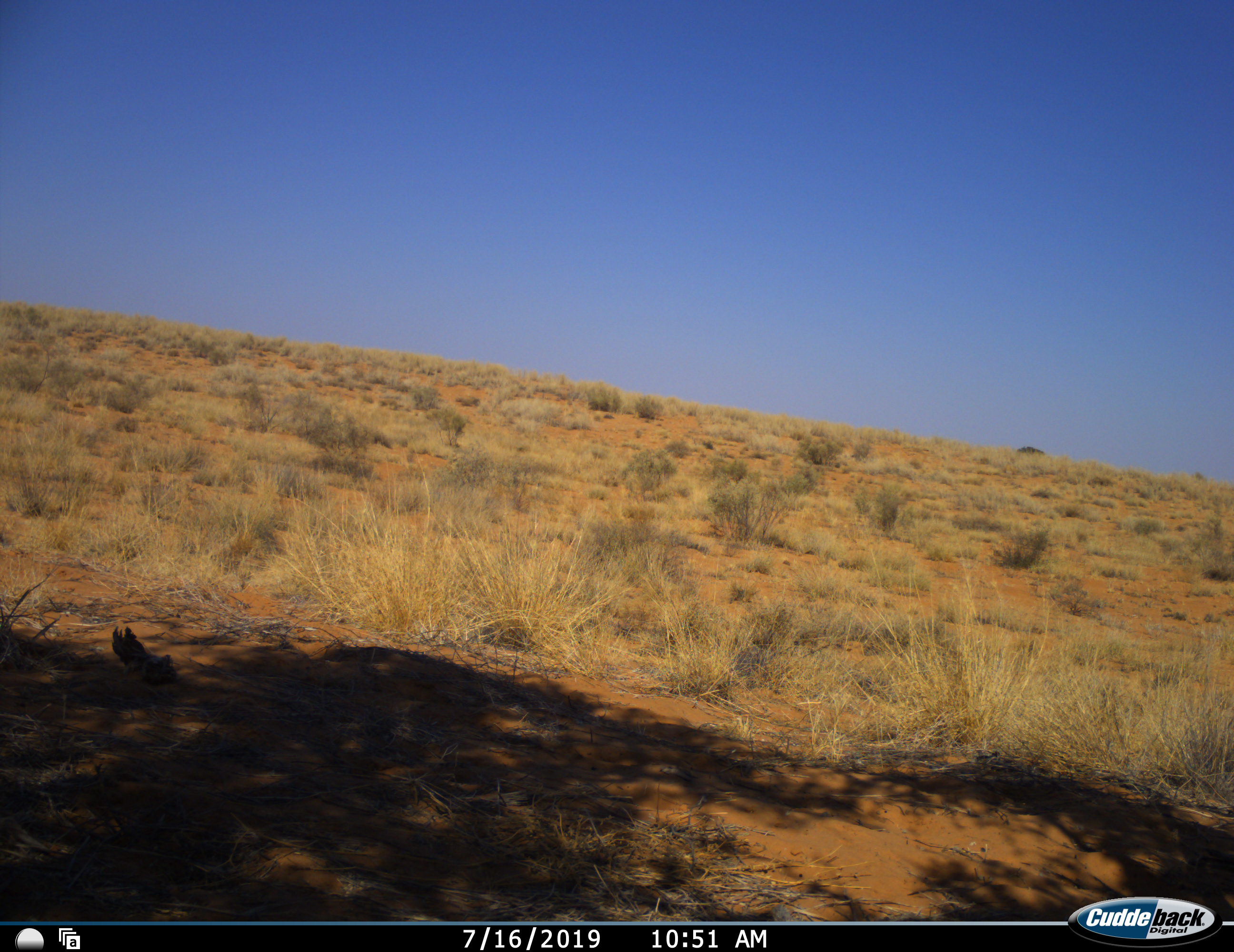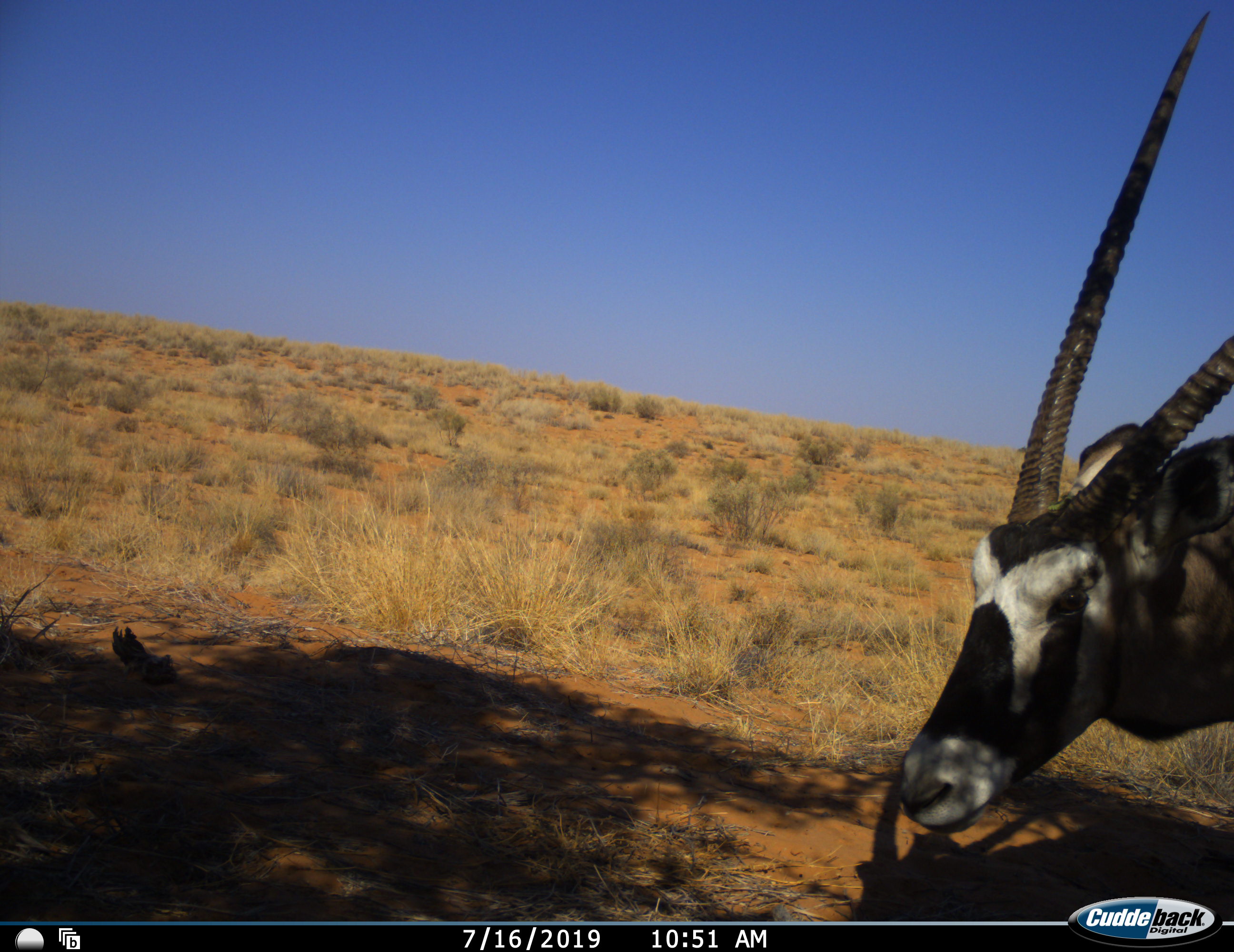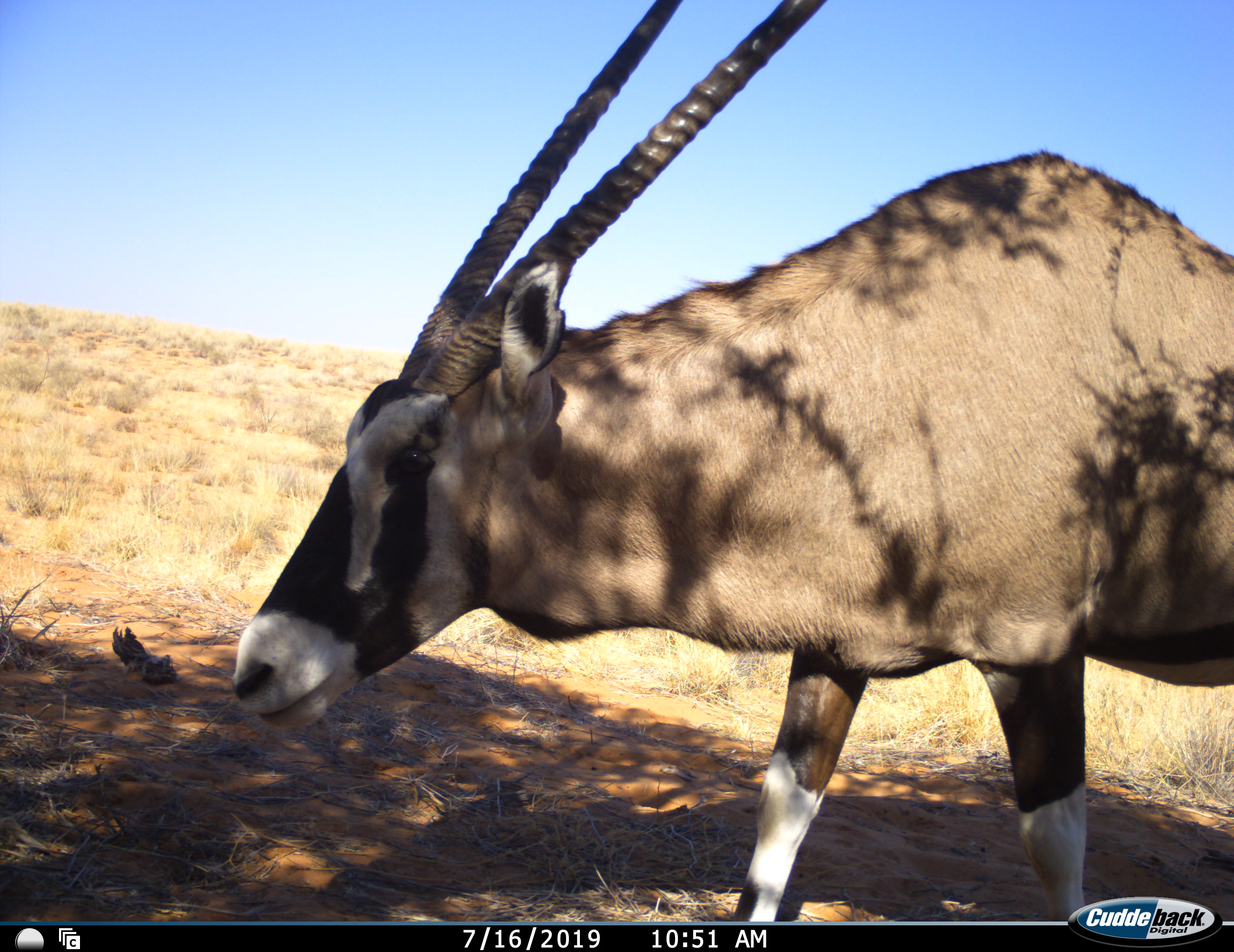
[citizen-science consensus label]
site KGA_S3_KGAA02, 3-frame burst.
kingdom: Animalia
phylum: Chordata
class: Mammalia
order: Artiodactyla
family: Bovidae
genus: Oryx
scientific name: Oryx gazella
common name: gemsbok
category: oryx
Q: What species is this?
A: Oryx (gemsbok) (Oryx gazella).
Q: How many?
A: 1.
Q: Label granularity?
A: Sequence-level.